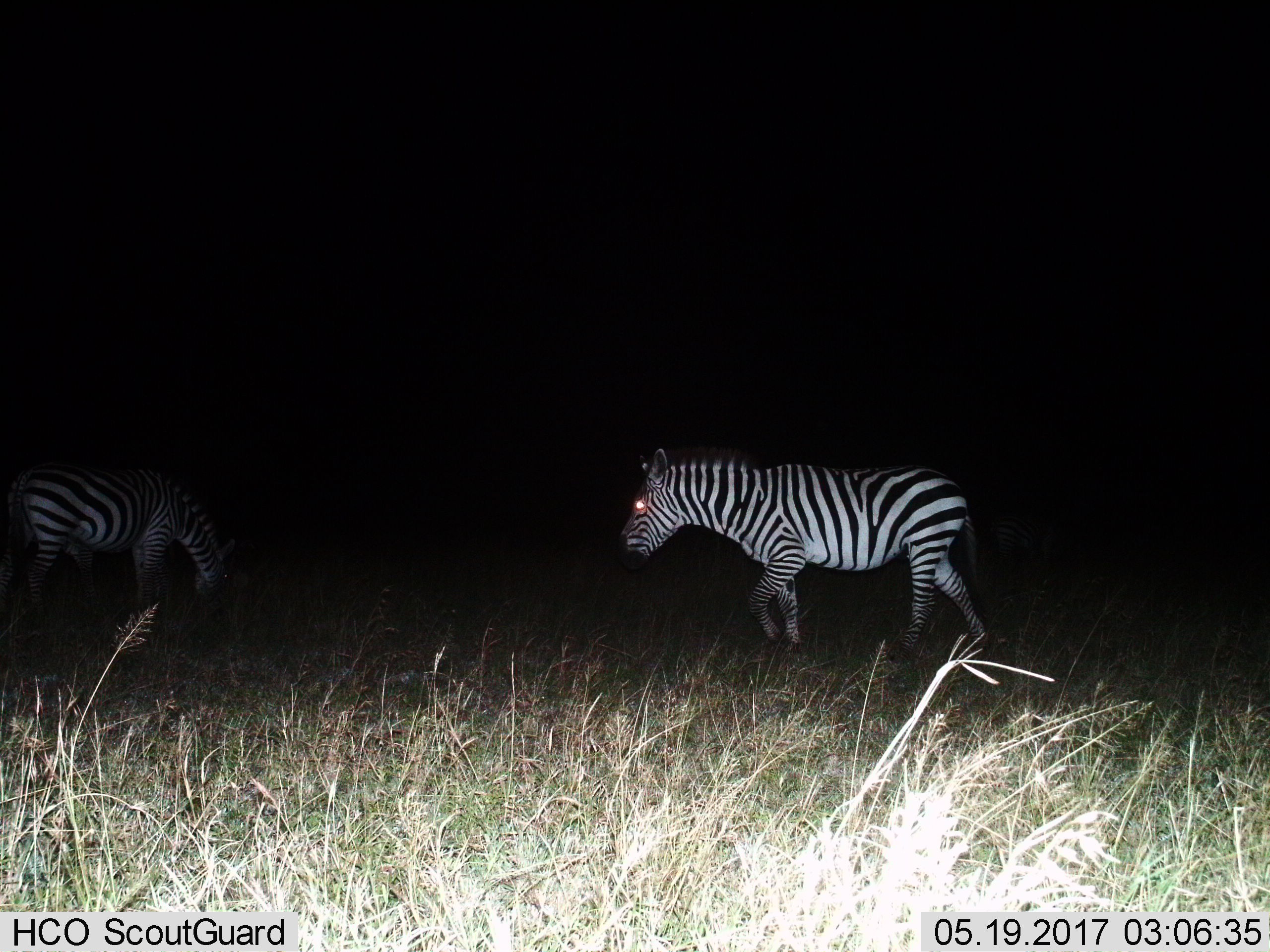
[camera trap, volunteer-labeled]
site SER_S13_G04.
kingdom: Animalia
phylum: Chordata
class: Mammalia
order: Perissodactyla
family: Equidae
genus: Equus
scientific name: Equus quagga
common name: plains zebra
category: zebraplains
Zebraplains (plains zebra) (Equus quagga), count 2. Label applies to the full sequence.